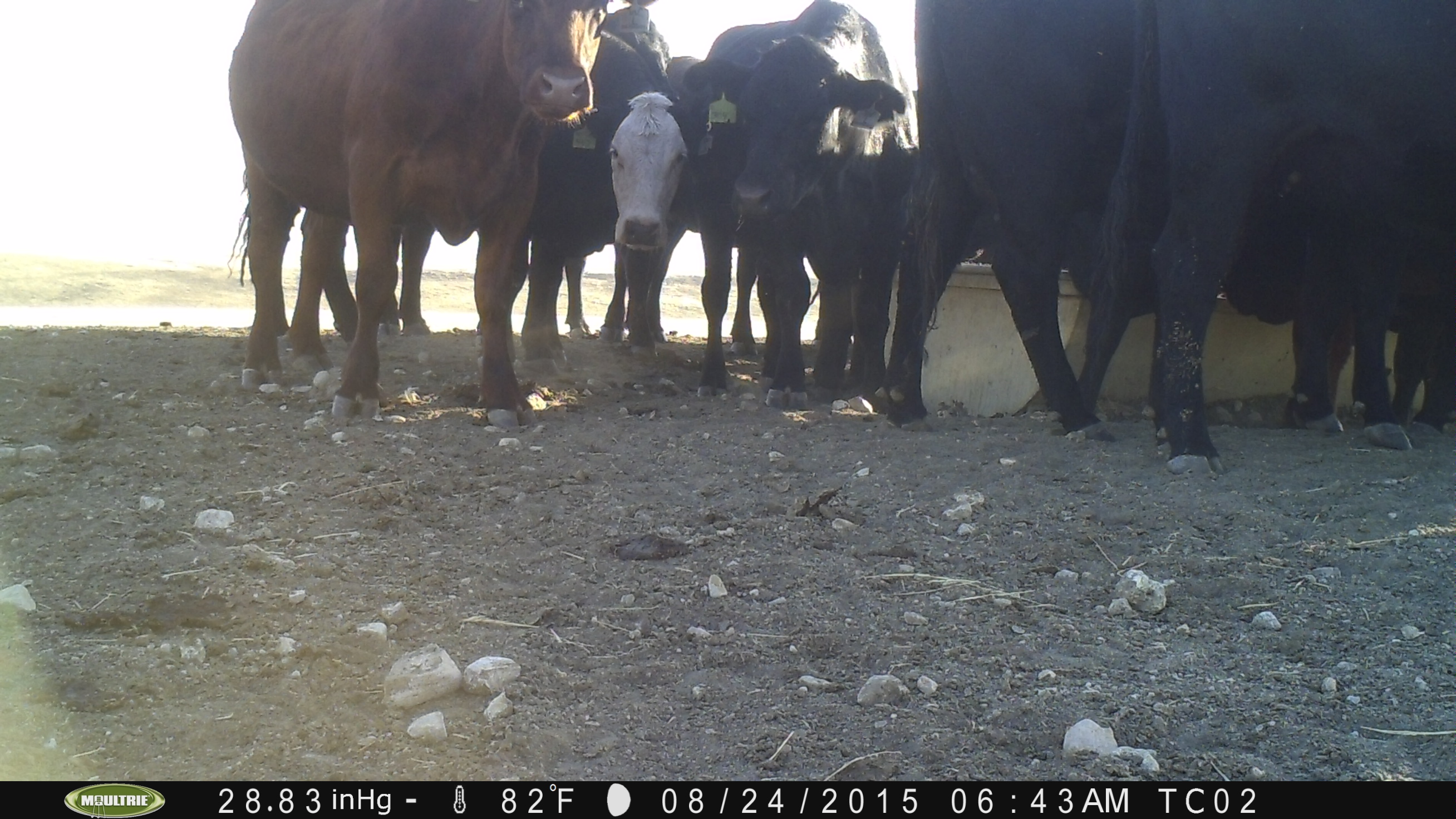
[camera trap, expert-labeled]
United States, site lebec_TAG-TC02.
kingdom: Animalia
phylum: Chordata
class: Mammalia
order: Artiodactyla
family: Bovidae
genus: Bos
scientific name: Bos taurus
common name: domestic cow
Bos taurus (domestic cow).